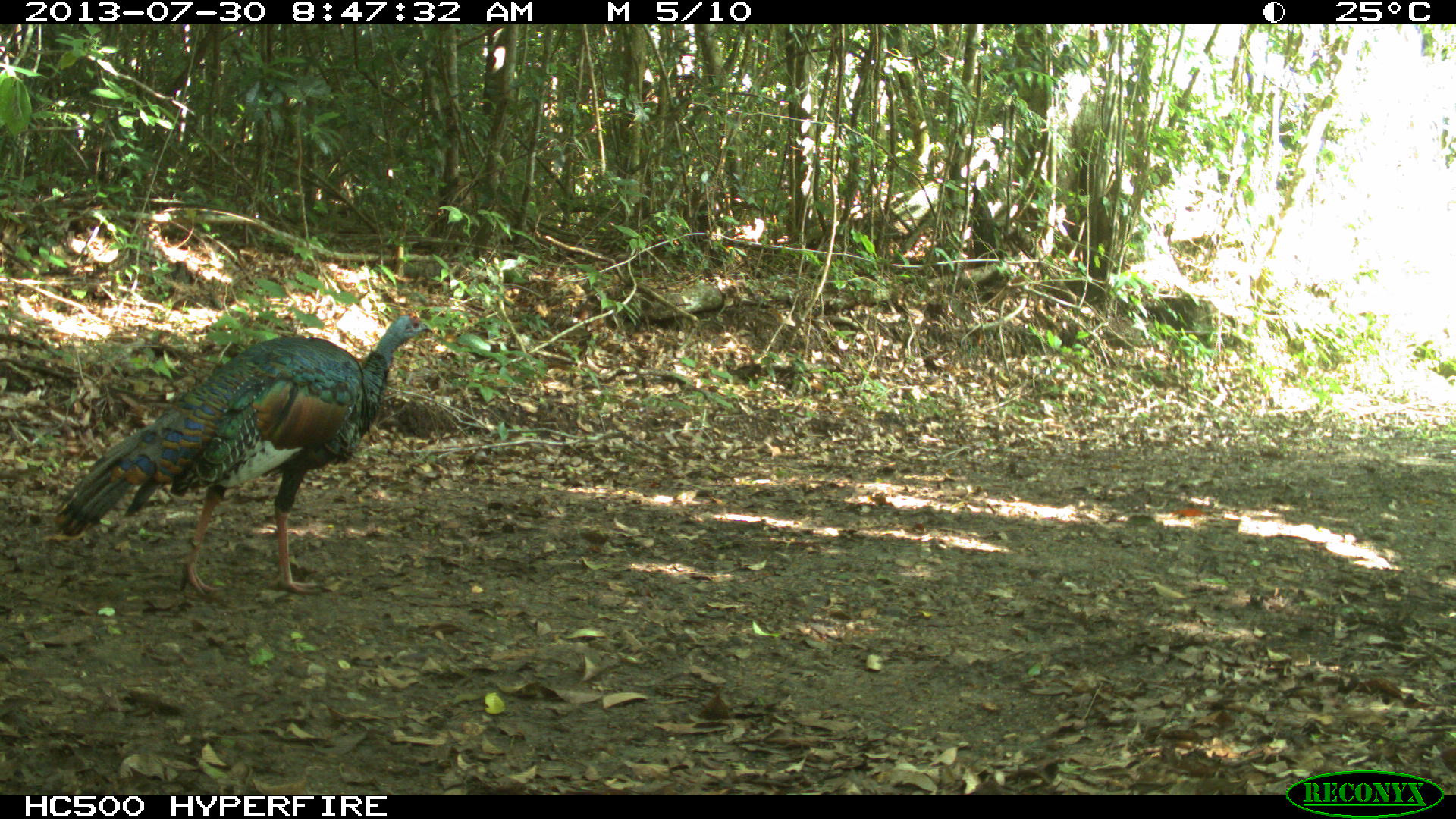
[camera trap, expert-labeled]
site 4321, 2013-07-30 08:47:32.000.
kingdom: Animalia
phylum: Chordata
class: Aves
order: Galliformes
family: Phasianidae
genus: Meleagris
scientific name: Meleagris ocellata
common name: ocellated turkey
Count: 1.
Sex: female.